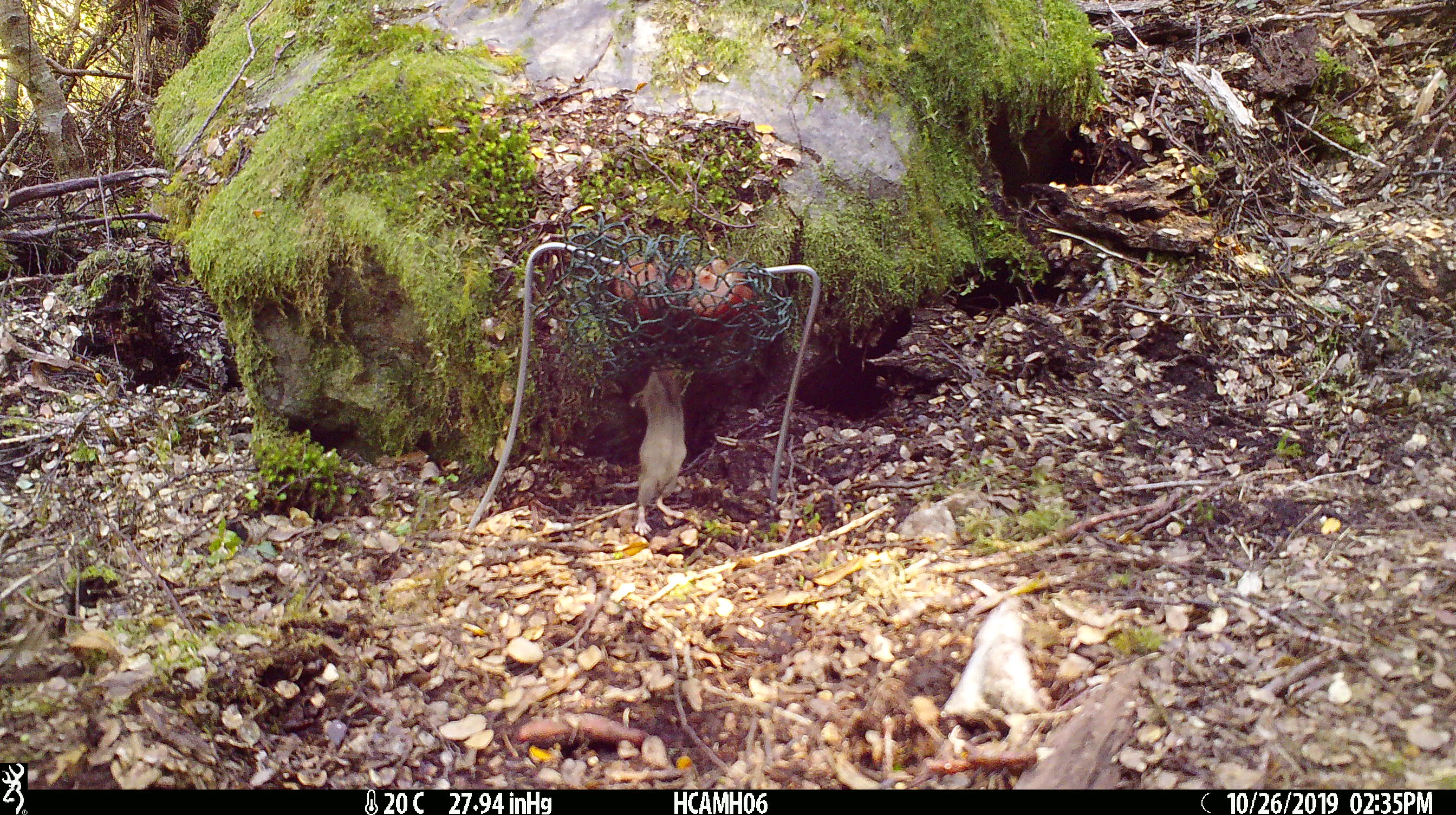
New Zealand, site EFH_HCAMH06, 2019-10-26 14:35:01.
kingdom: Animalia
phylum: Chordata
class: Mammalia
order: Rodentia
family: Muridae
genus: Mus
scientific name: Mus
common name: mouse